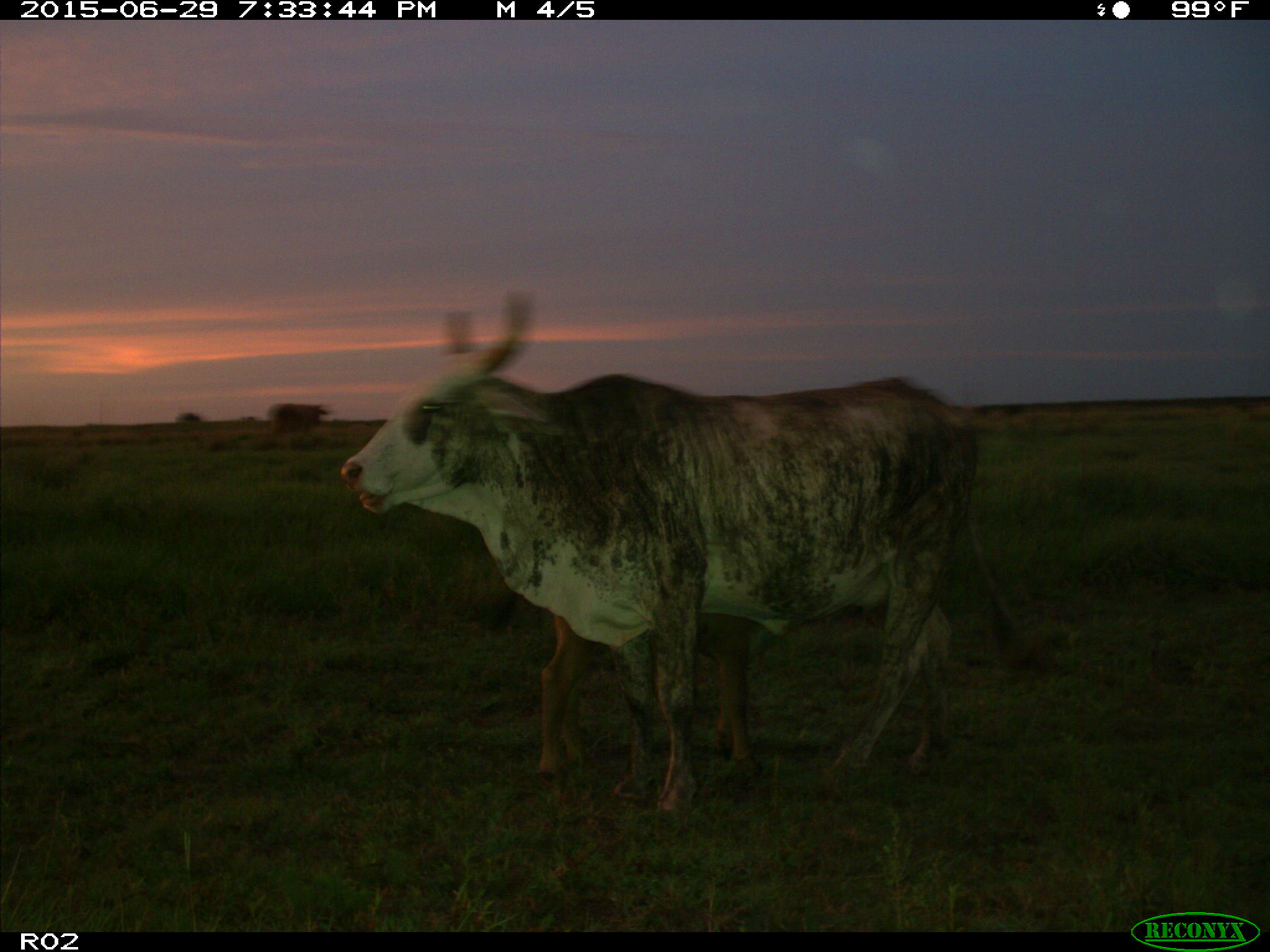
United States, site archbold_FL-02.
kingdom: Animalia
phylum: Chordata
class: Mammalia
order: Artiodactyla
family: Bovidae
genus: Bos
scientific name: Bos taurus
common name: domestic cow